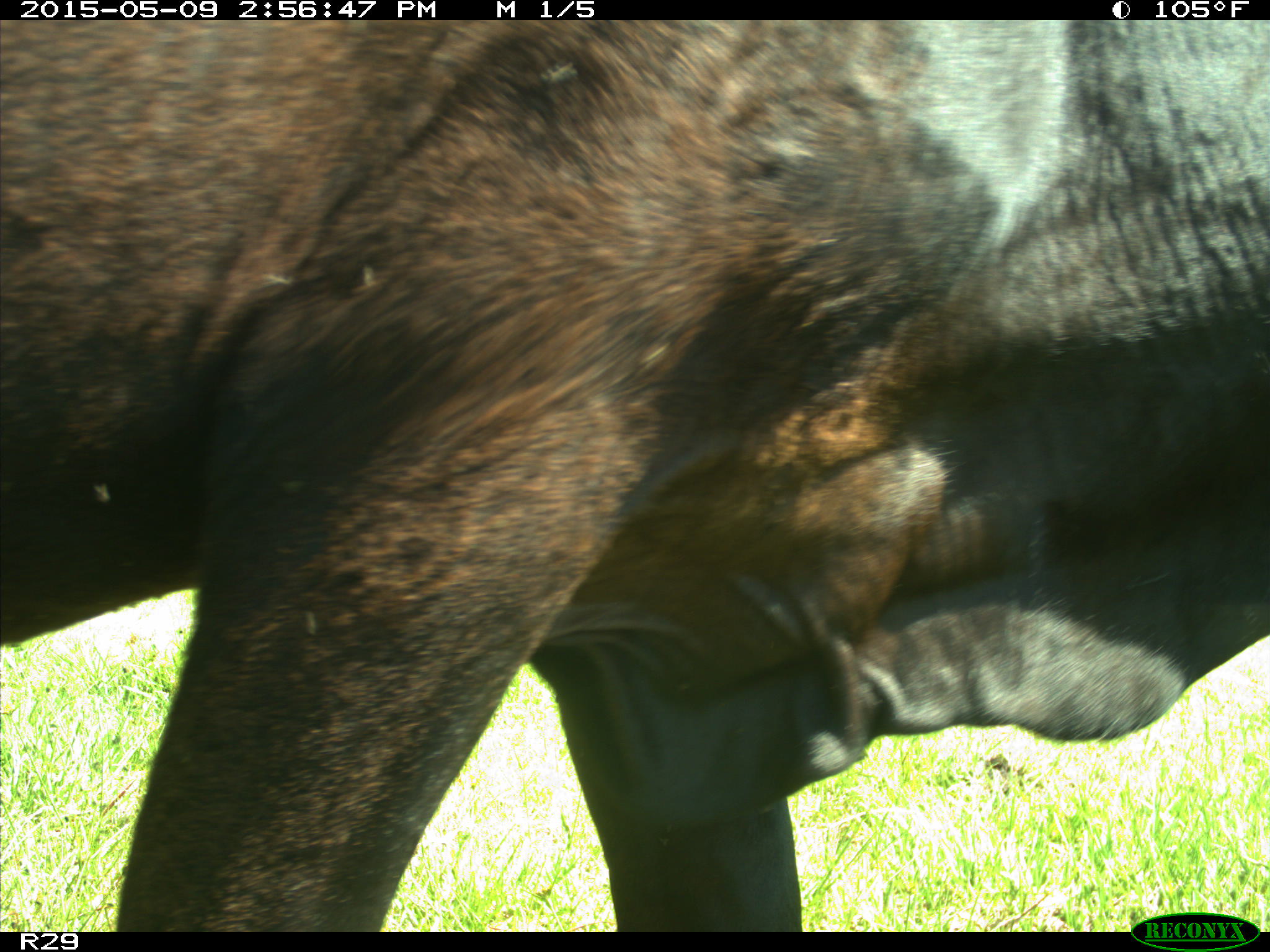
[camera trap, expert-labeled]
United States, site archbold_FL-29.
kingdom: Animalia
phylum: Chordata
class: Mammalia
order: Artiodactyla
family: Bovidae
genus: Bos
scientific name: Bos taurus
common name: domestic cow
Bos taurus (domestic cow).